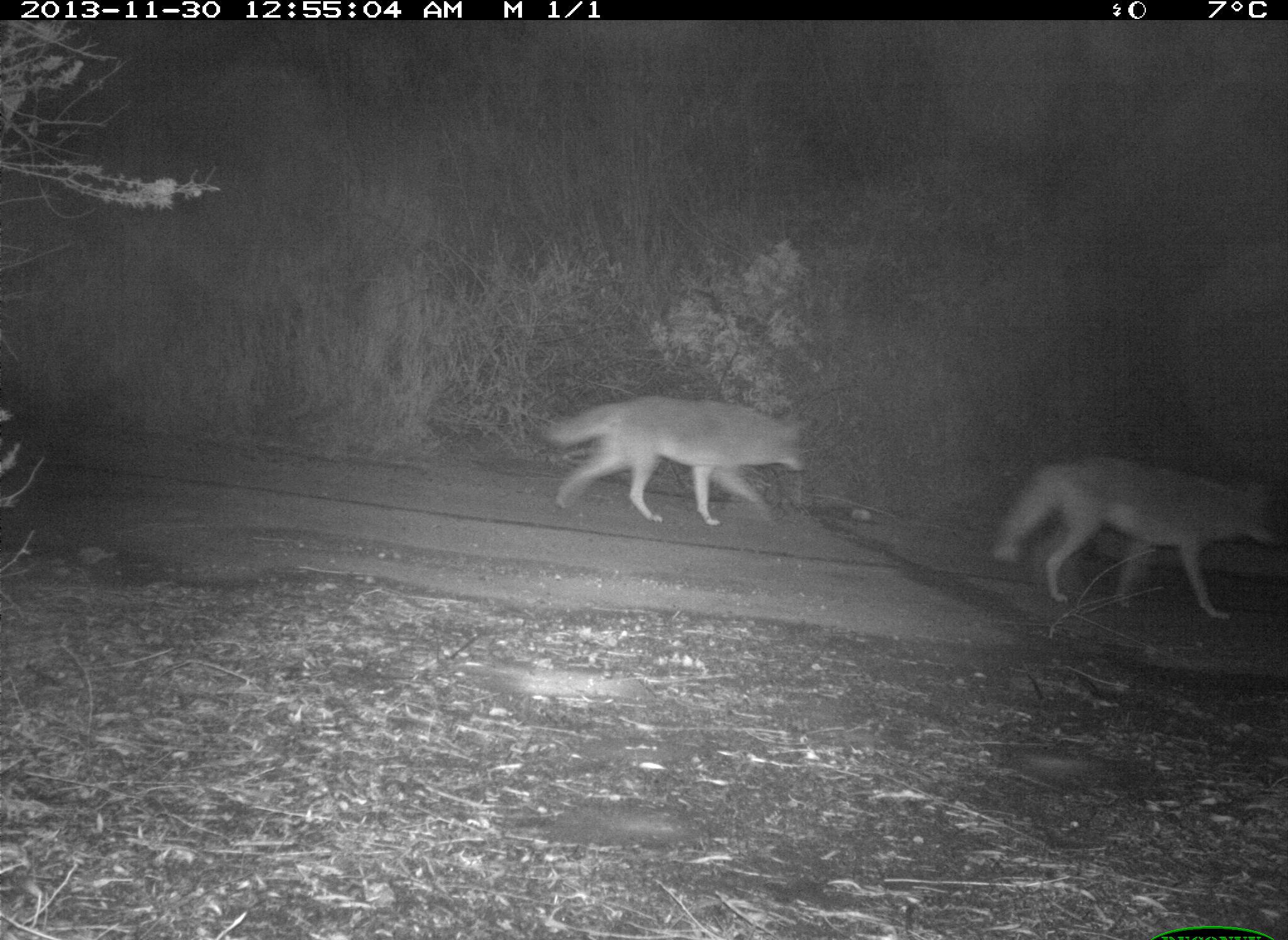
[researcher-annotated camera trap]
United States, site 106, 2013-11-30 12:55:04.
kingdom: Animalia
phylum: Chordata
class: Mammalia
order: Carnivora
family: Canidae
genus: Canis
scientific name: Canis latrans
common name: coyote